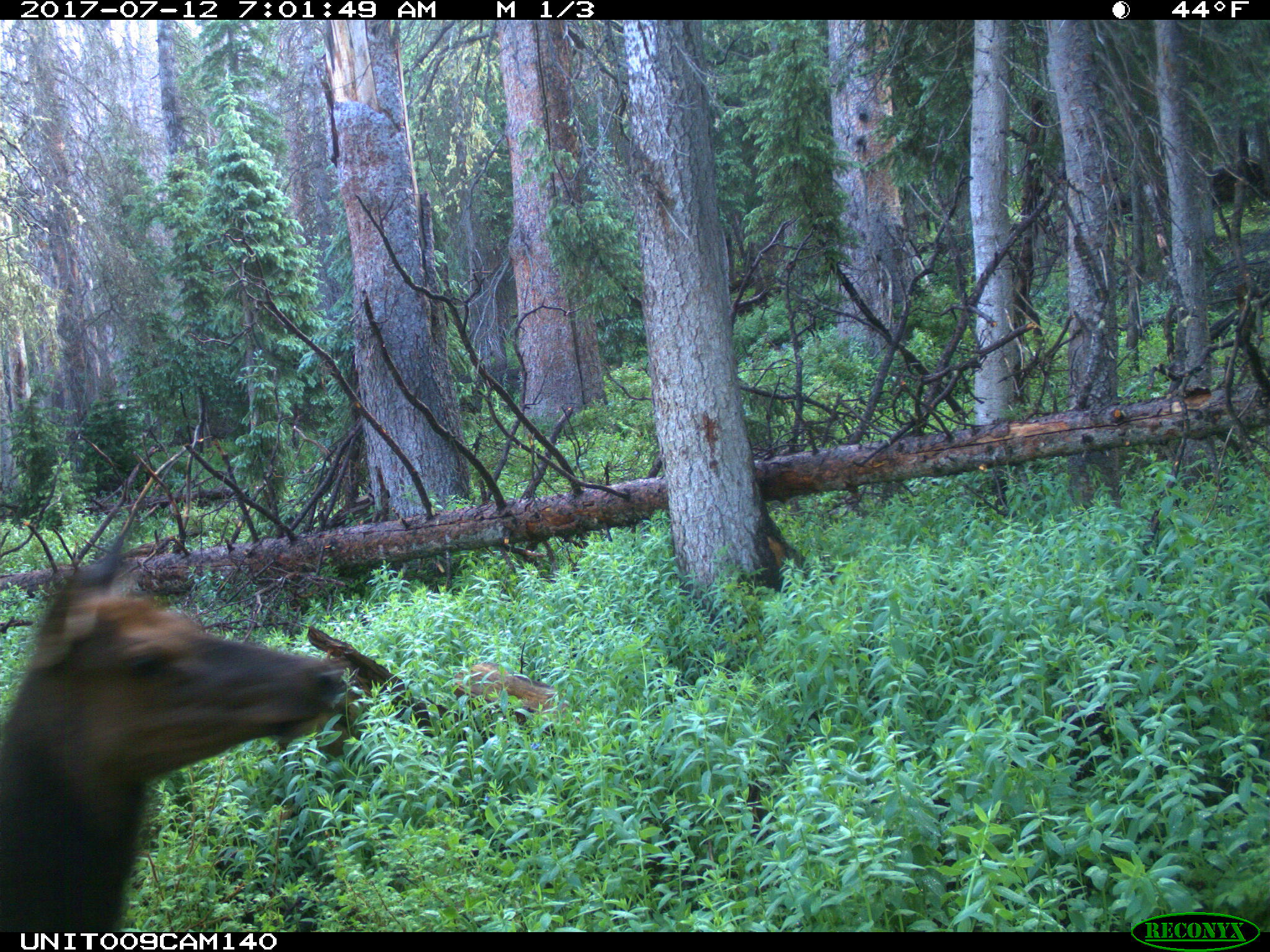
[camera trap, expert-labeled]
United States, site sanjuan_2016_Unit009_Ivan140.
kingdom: Animalia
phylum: Chordata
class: Mammalia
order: Artiodactyla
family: Cervidae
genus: Cervus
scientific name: Cervus elaphus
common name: red deer